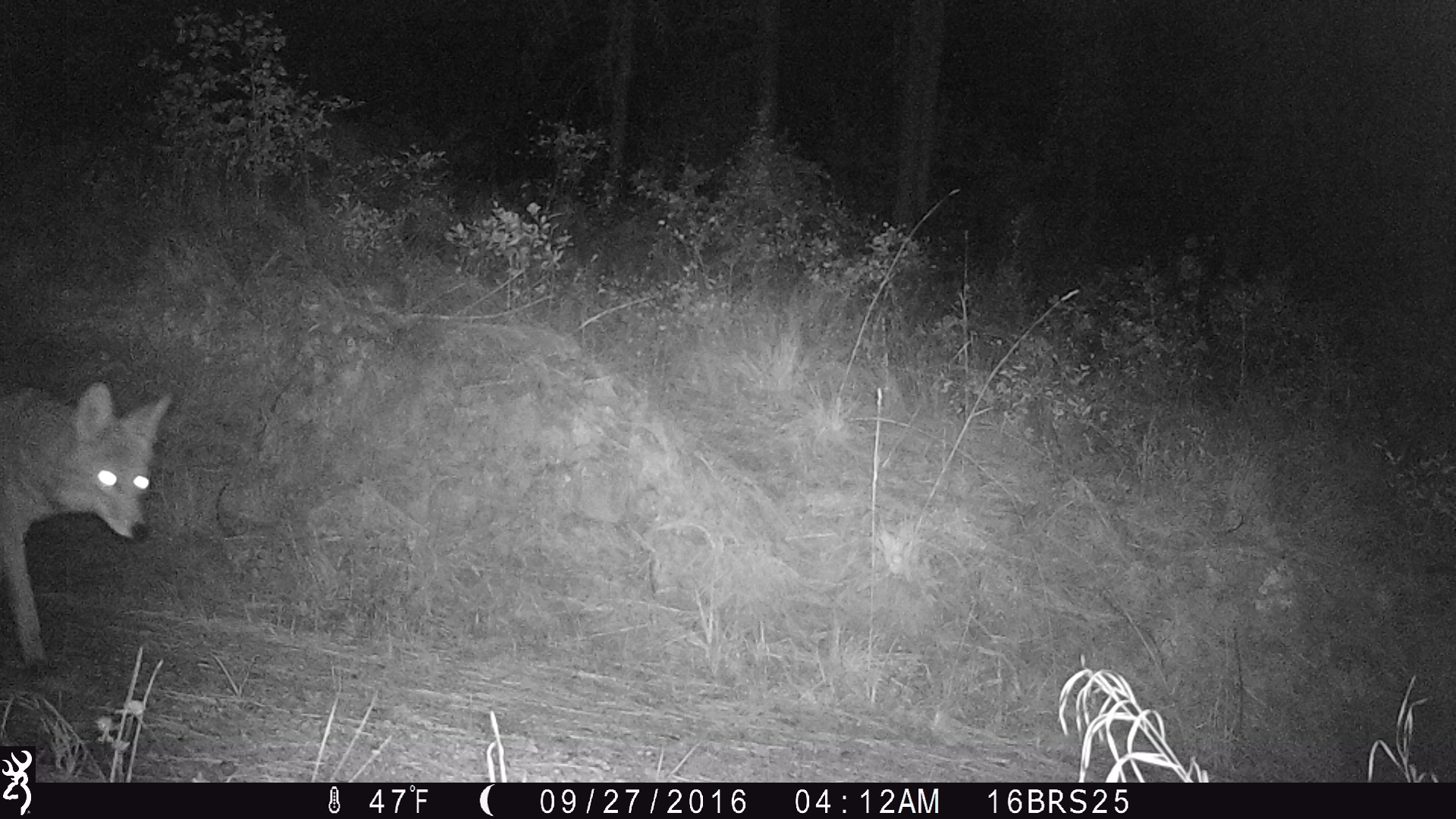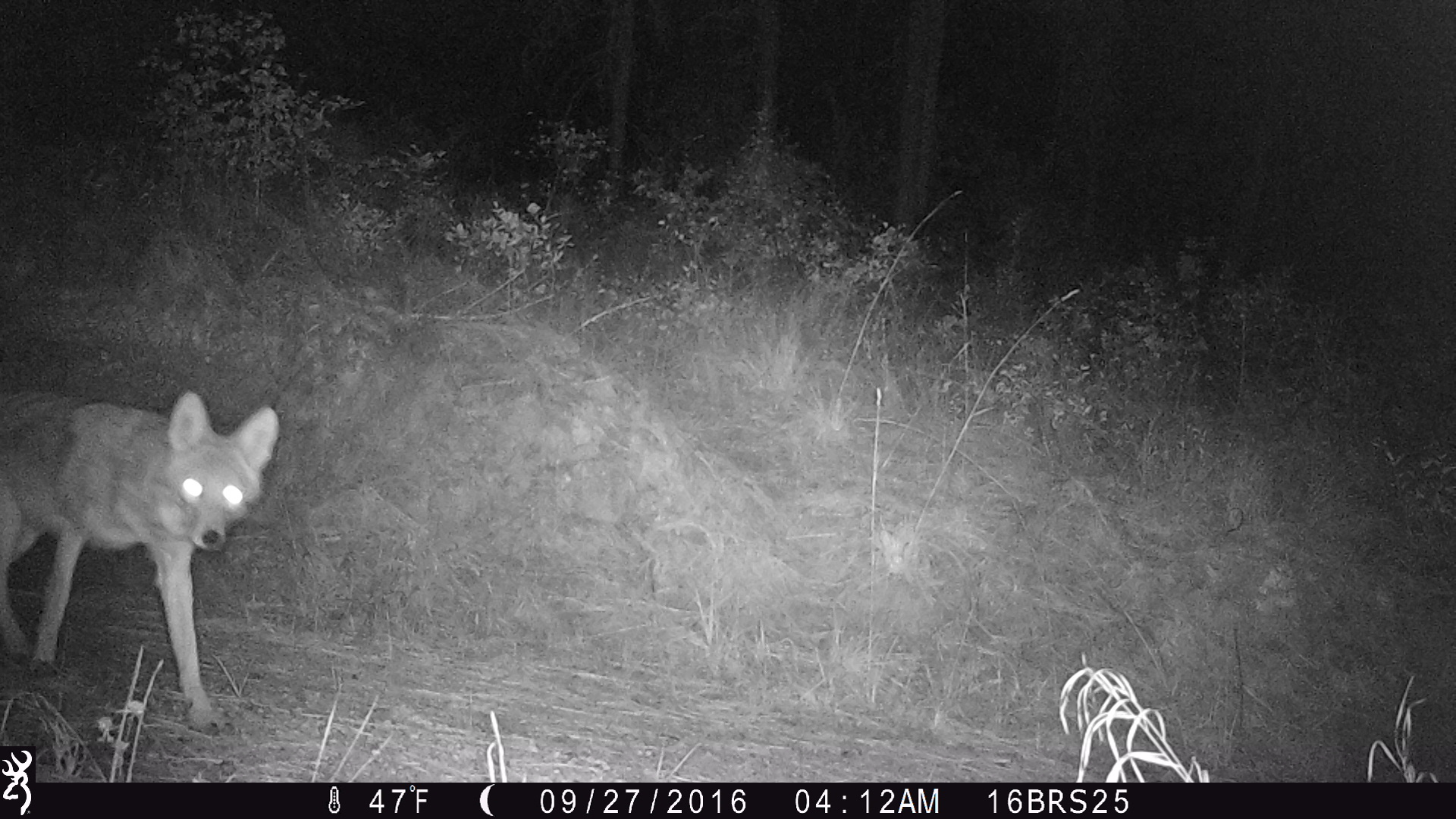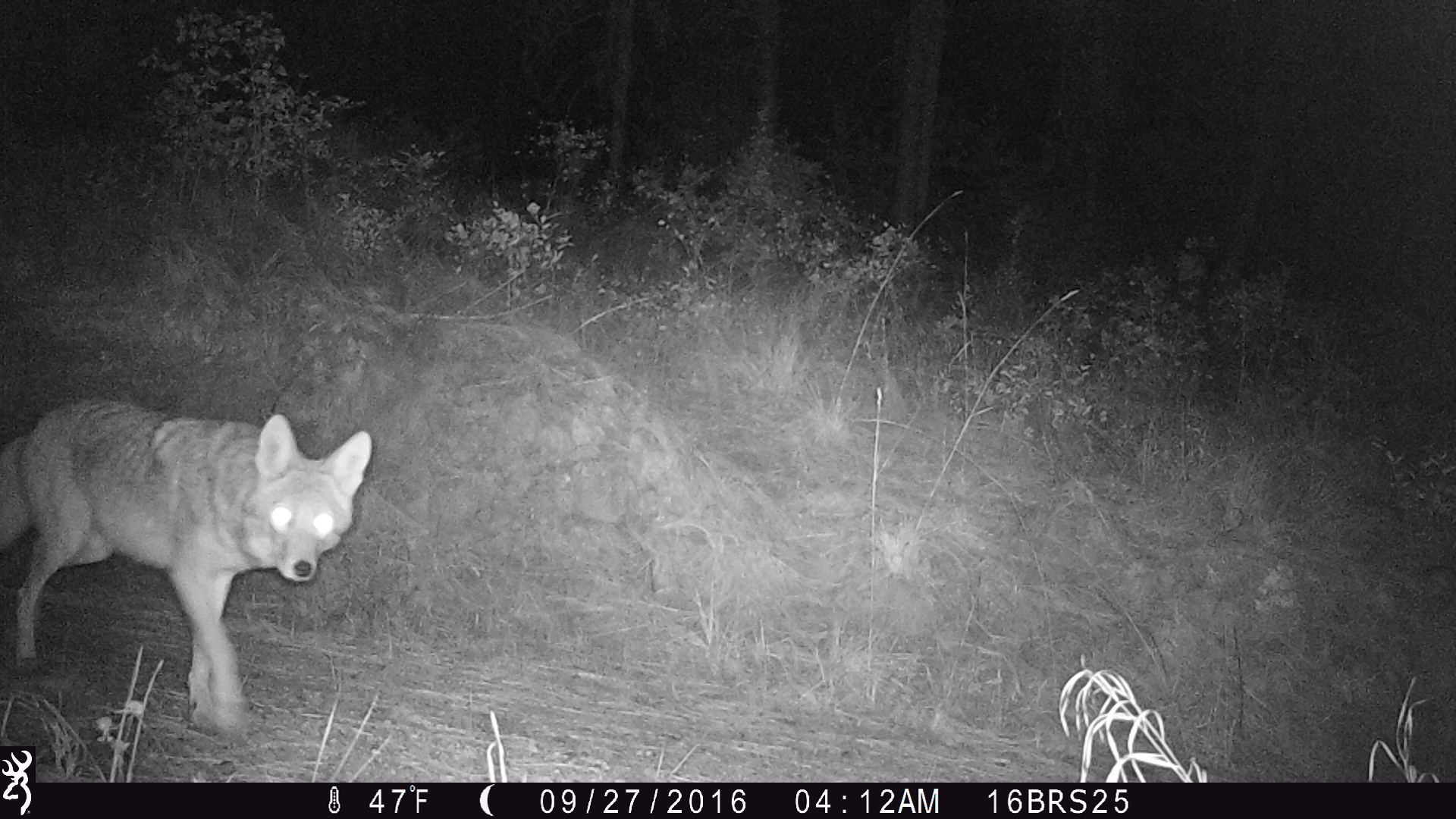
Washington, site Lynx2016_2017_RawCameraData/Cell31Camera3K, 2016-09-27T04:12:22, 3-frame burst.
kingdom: Animalia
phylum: Chordata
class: Mammalia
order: Carnivora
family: Canidae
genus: Canis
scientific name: Canis latrans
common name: coyote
Canis latrans (coyote). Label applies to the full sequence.